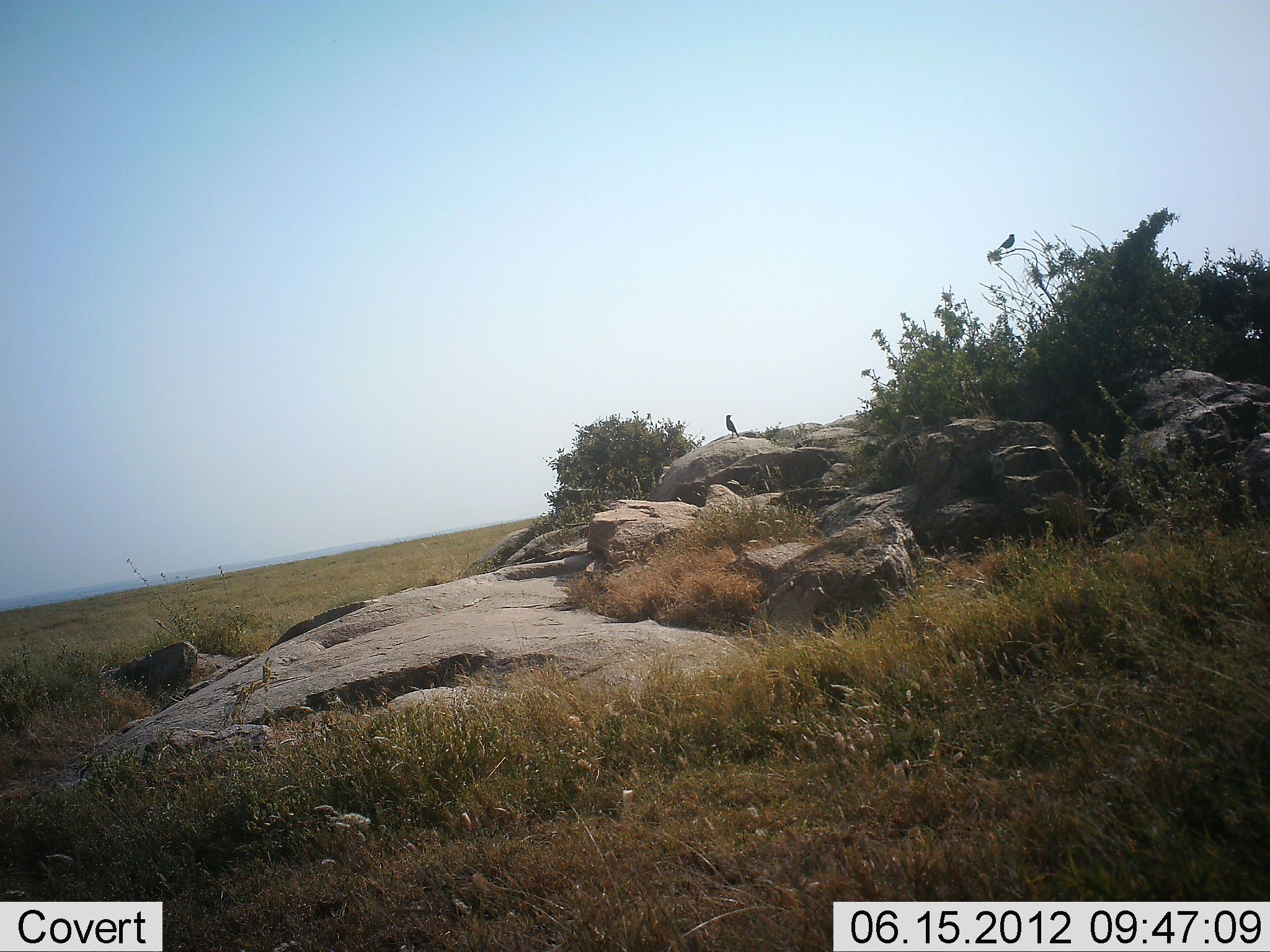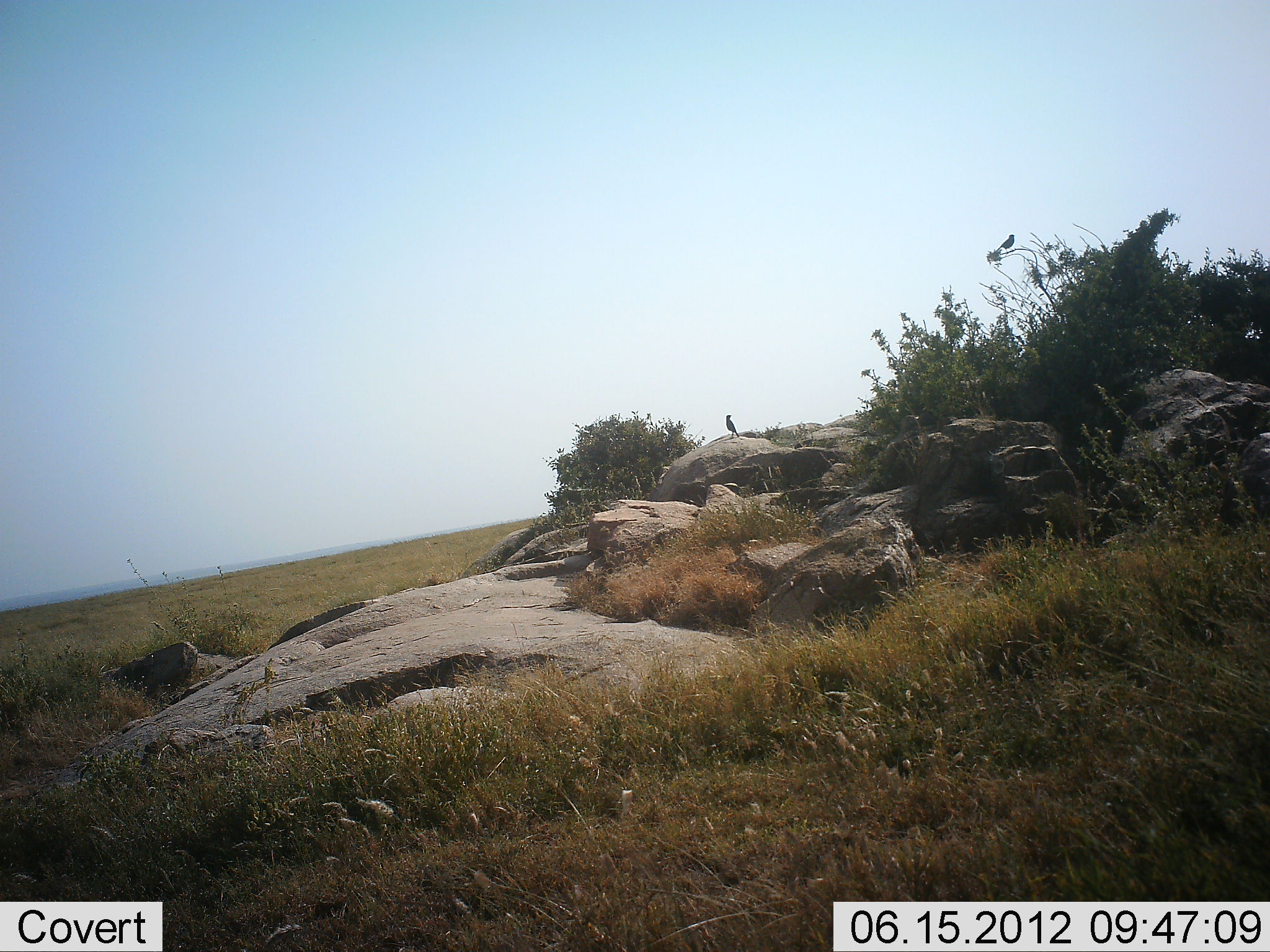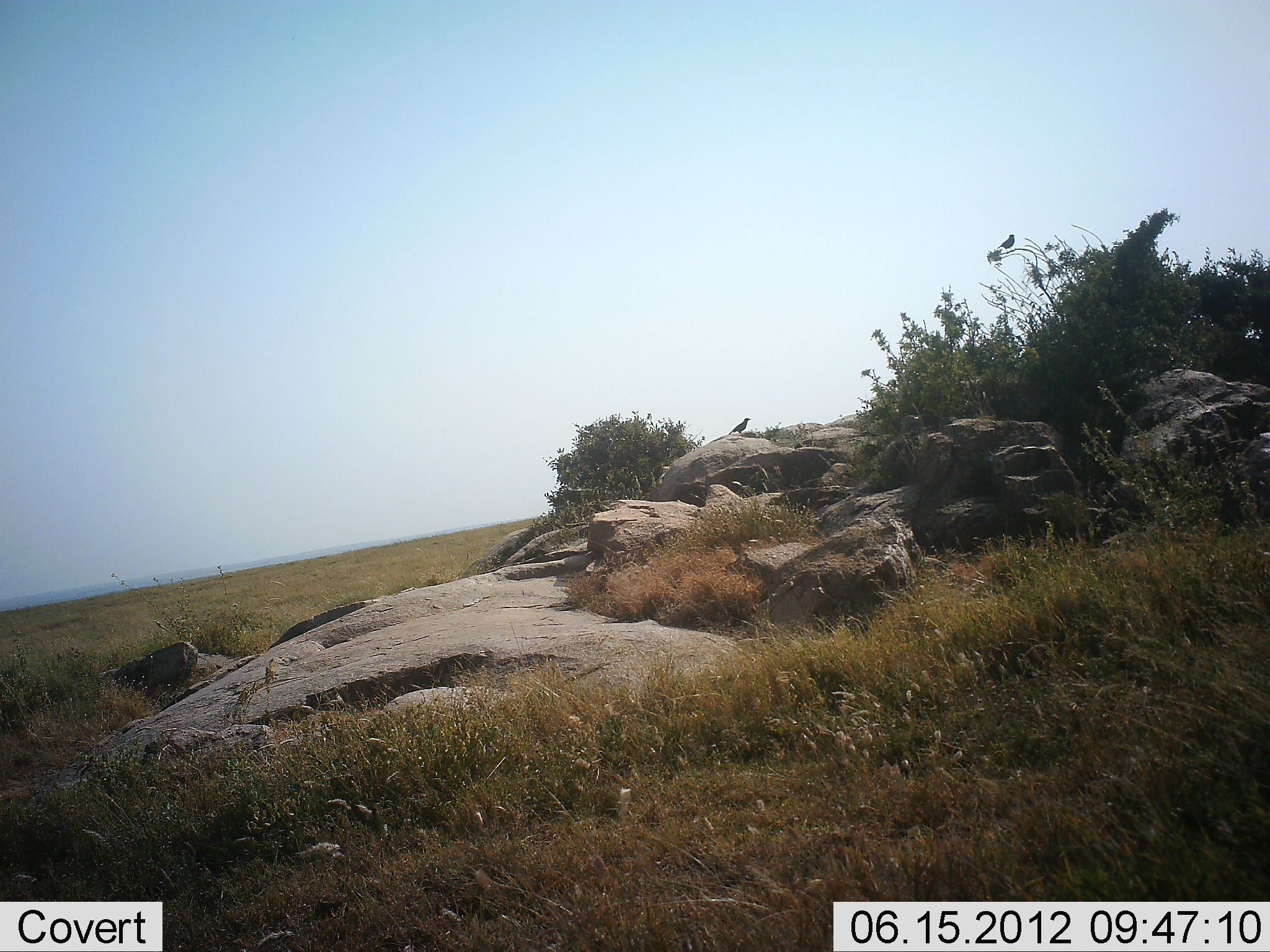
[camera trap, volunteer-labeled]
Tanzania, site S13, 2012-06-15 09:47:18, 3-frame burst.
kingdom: Animalia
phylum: Chordata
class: Aves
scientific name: Aves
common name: bird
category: otherbird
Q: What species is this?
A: Otherbird (bird) (Aves).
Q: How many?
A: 2.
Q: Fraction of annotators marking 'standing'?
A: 70%.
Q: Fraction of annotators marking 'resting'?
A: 20%.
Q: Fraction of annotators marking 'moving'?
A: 30%.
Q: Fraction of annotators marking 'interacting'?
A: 0%.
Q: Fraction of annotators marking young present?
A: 0%.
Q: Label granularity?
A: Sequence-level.